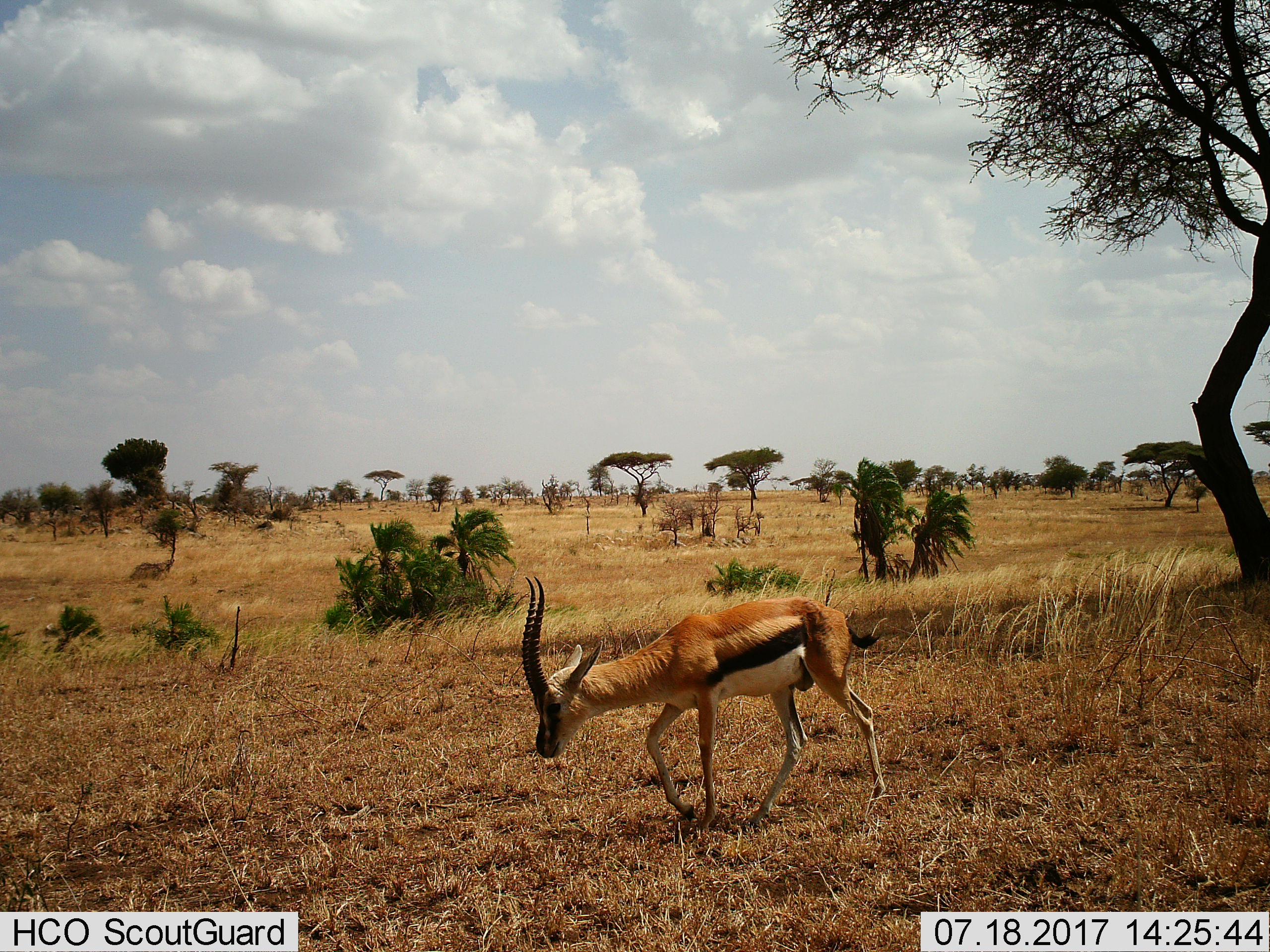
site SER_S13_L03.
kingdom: Animalia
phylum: Chordata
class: Mammalia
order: Artiodactyla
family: Bovidae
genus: Eudorcas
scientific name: Eudorcas thomsonii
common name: thomson's gazelle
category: gazellethomsons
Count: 1.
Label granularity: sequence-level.